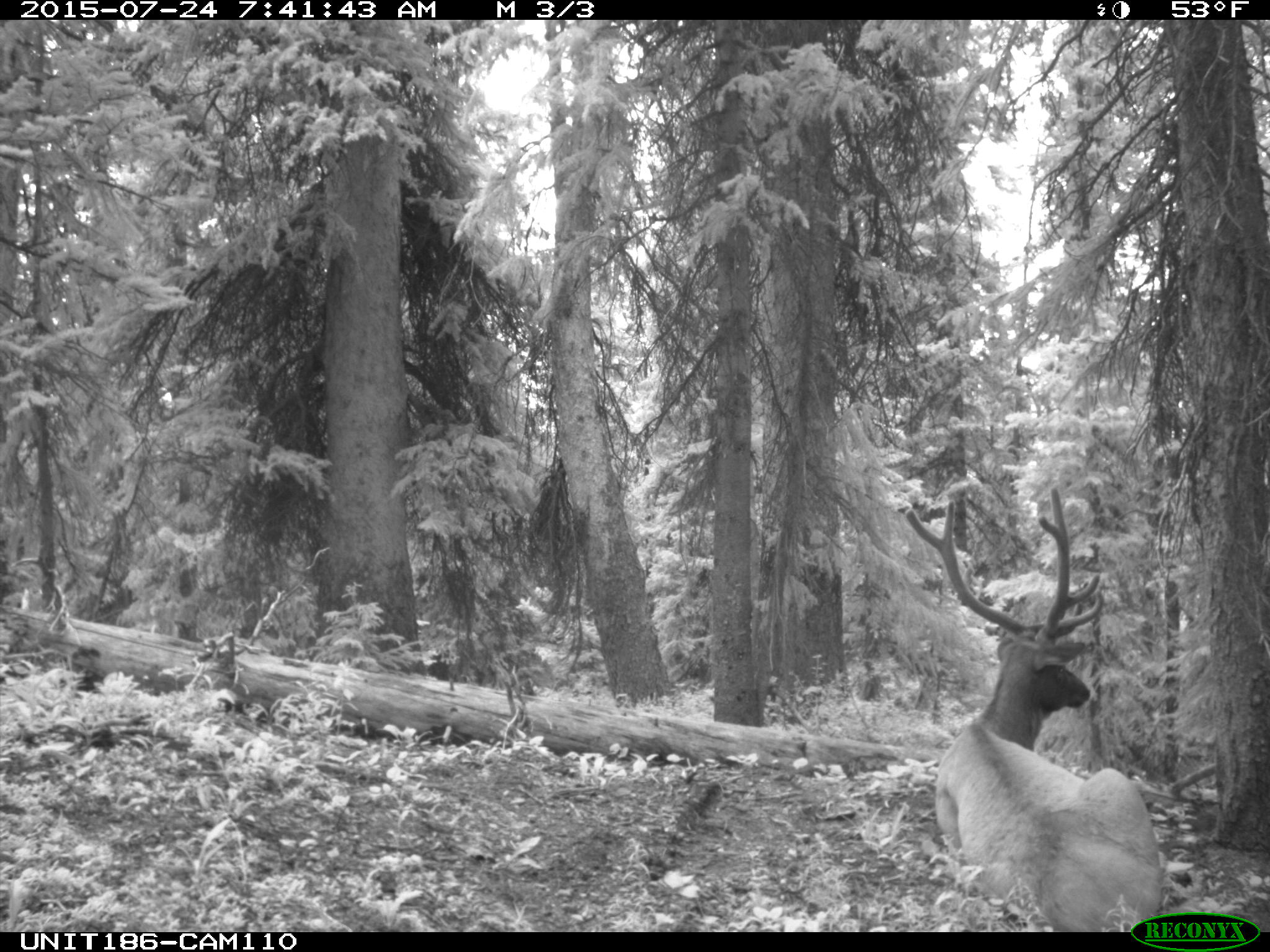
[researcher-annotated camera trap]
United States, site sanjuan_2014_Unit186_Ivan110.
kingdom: Animalia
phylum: Chordata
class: Mammalia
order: Artiodactyla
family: Cervidae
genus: Cervus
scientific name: Cervus elaphus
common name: red deer